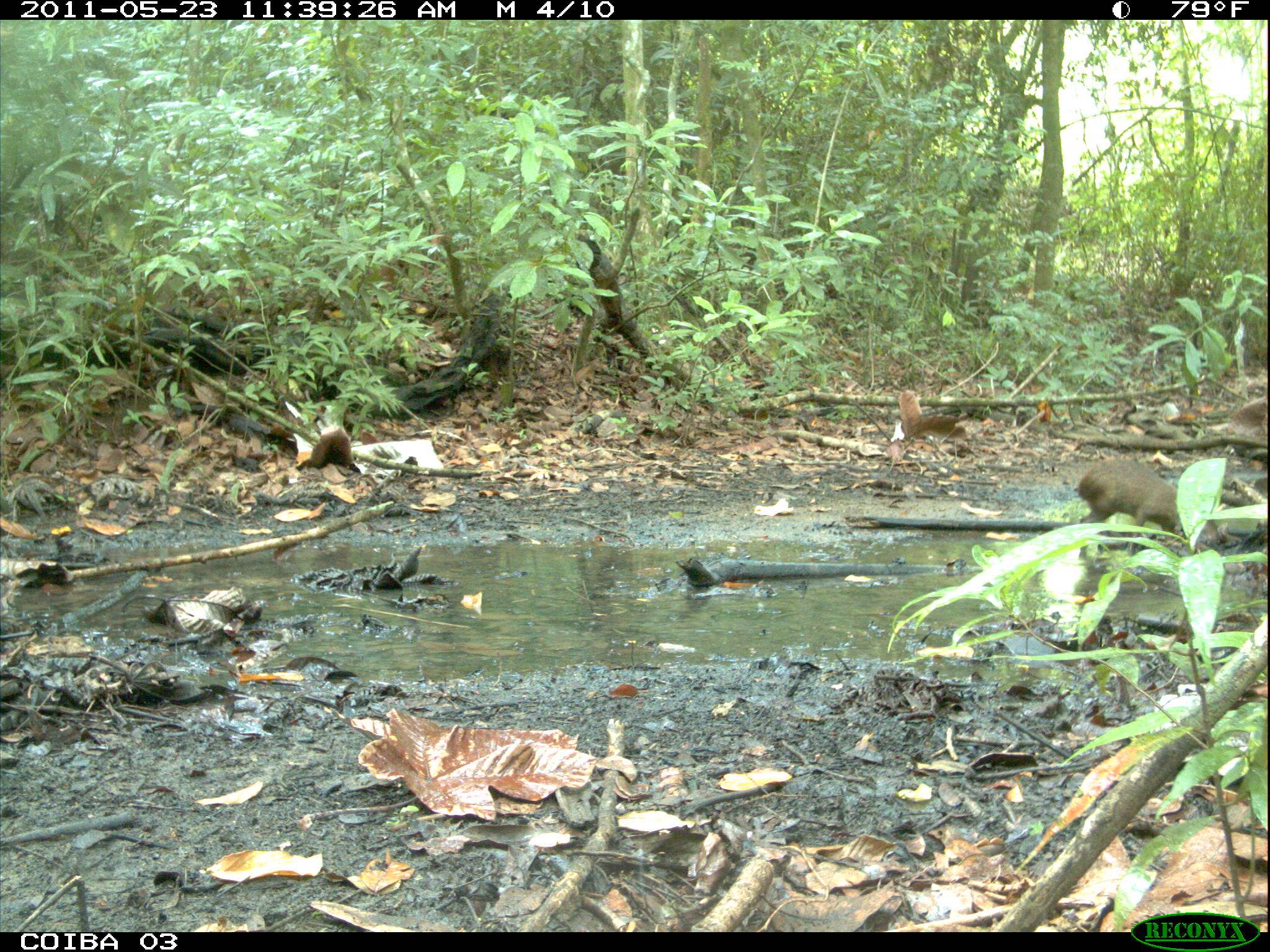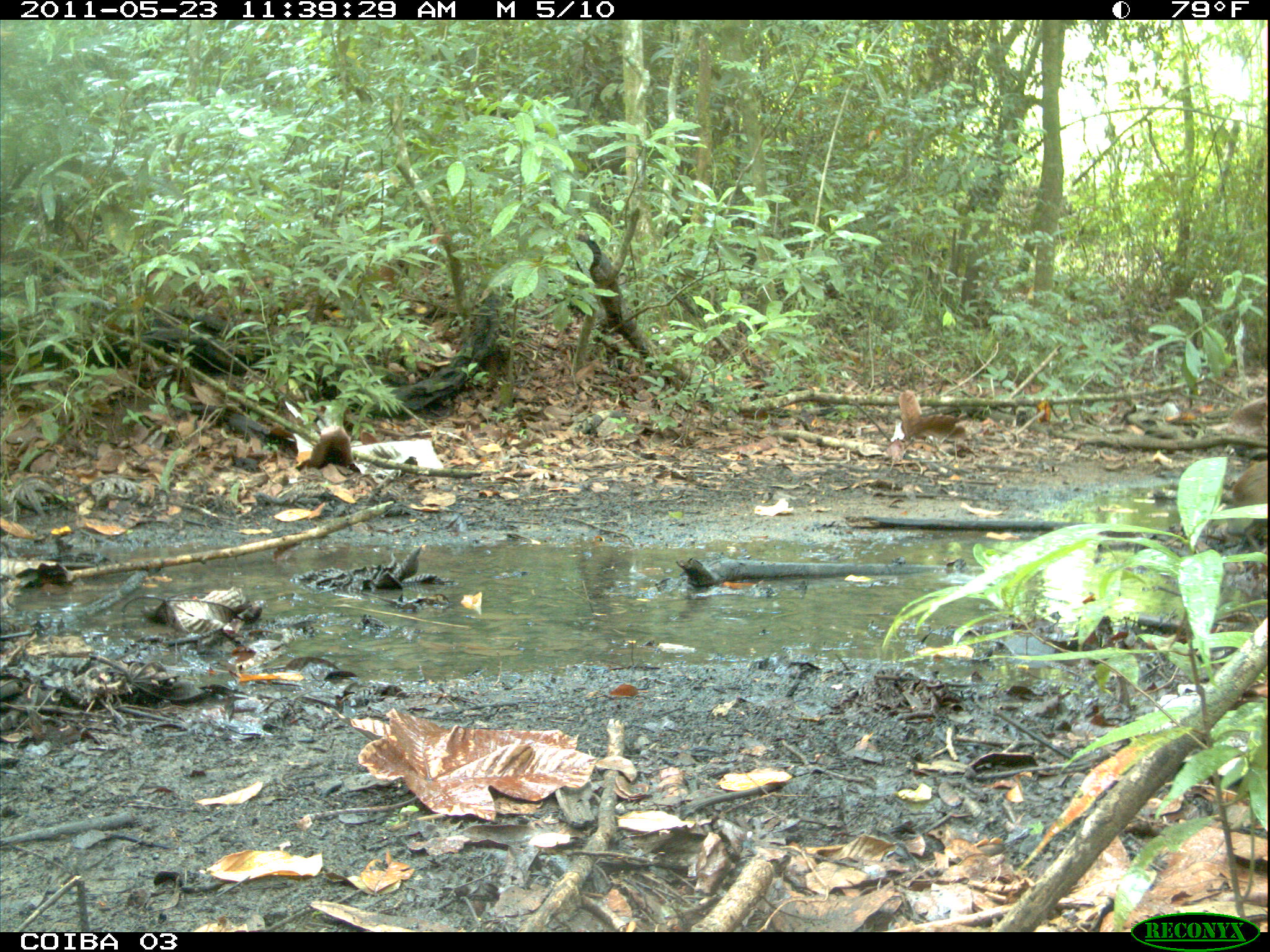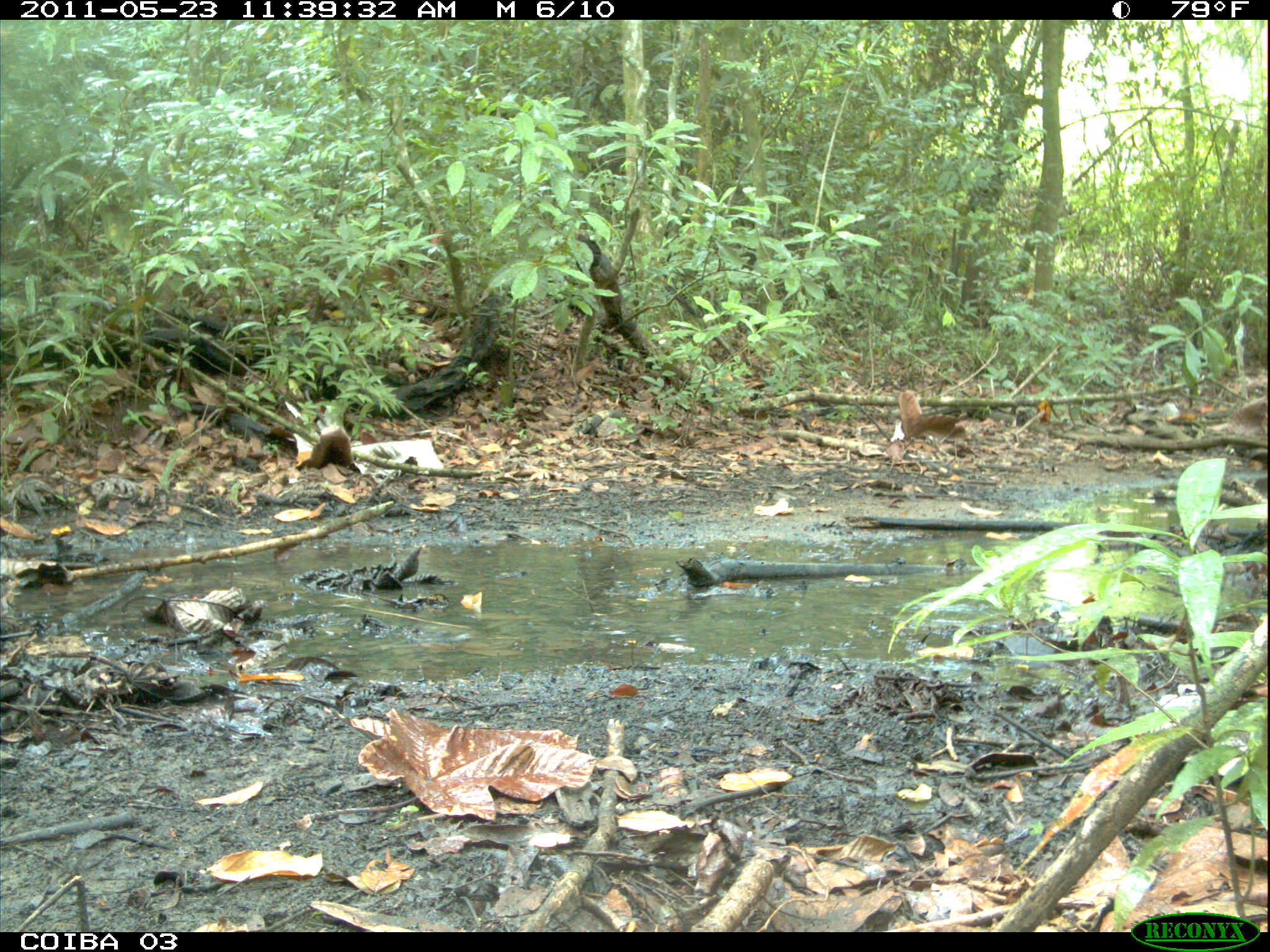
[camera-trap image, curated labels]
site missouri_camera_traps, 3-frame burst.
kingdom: Animalia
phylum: Chordata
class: Mammalia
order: Rodentia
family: Dasyproctidae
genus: Dasyprocta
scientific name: Dasyprocta coibae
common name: coiban agouti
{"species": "coiban agouti (Dasyprocta coibae)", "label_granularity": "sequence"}